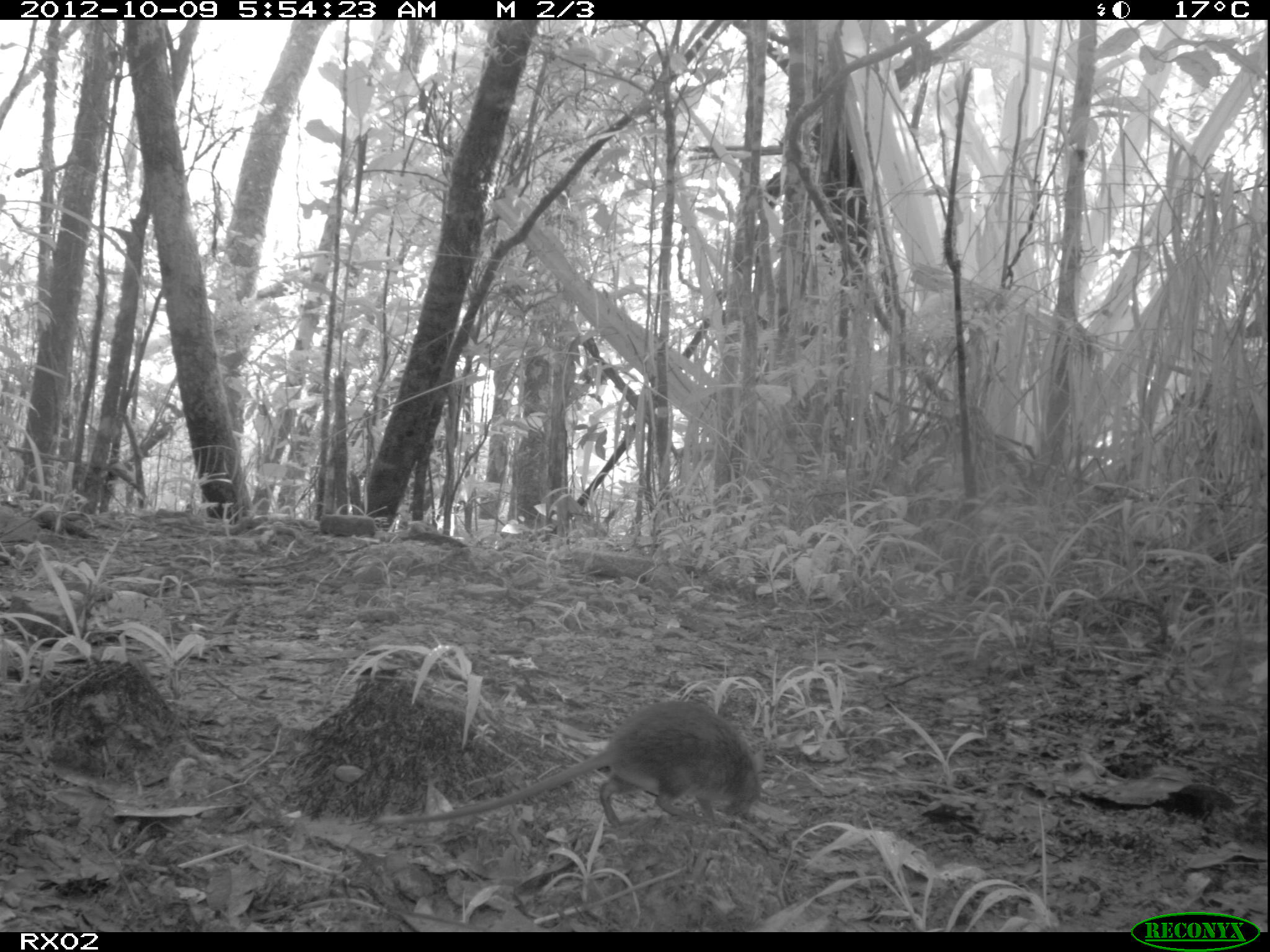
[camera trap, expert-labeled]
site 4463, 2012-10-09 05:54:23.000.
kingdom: Animalia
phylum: Chordata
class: Mammalia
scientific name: Mammalia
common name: mammals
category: small mammal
Small mammal (mammals) (Mammalia), count 1.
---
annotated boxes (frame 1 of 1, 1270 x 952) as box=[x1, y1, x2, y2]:
small mammal: box=[370, 697, 761, 844]